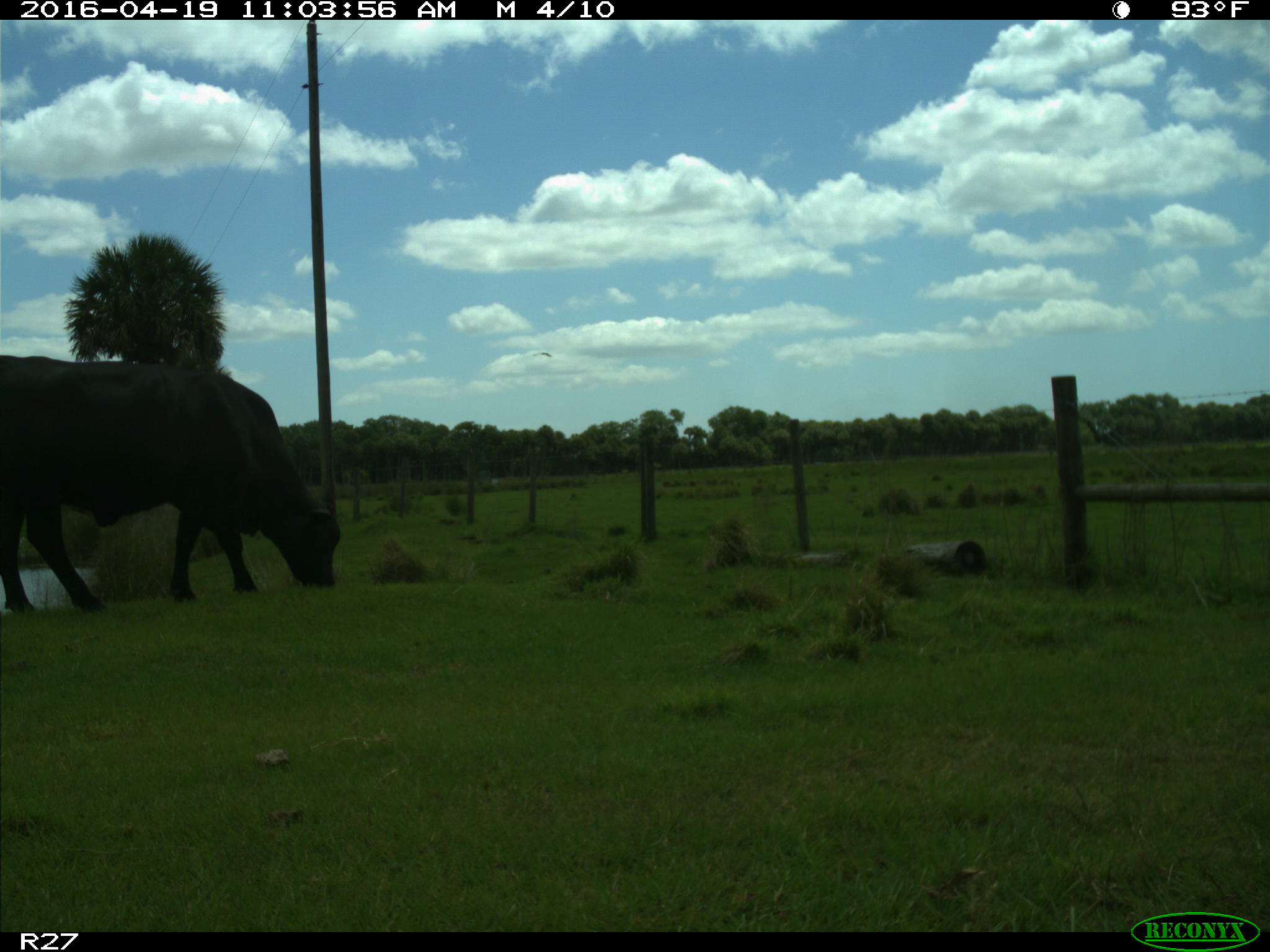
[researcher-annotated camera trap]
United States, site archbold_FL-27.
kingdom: Animalia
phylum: Chordata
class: Mammalia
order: Artiodactyla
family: Bovidae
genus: Bos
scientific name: Bos taurus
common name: domestic cow